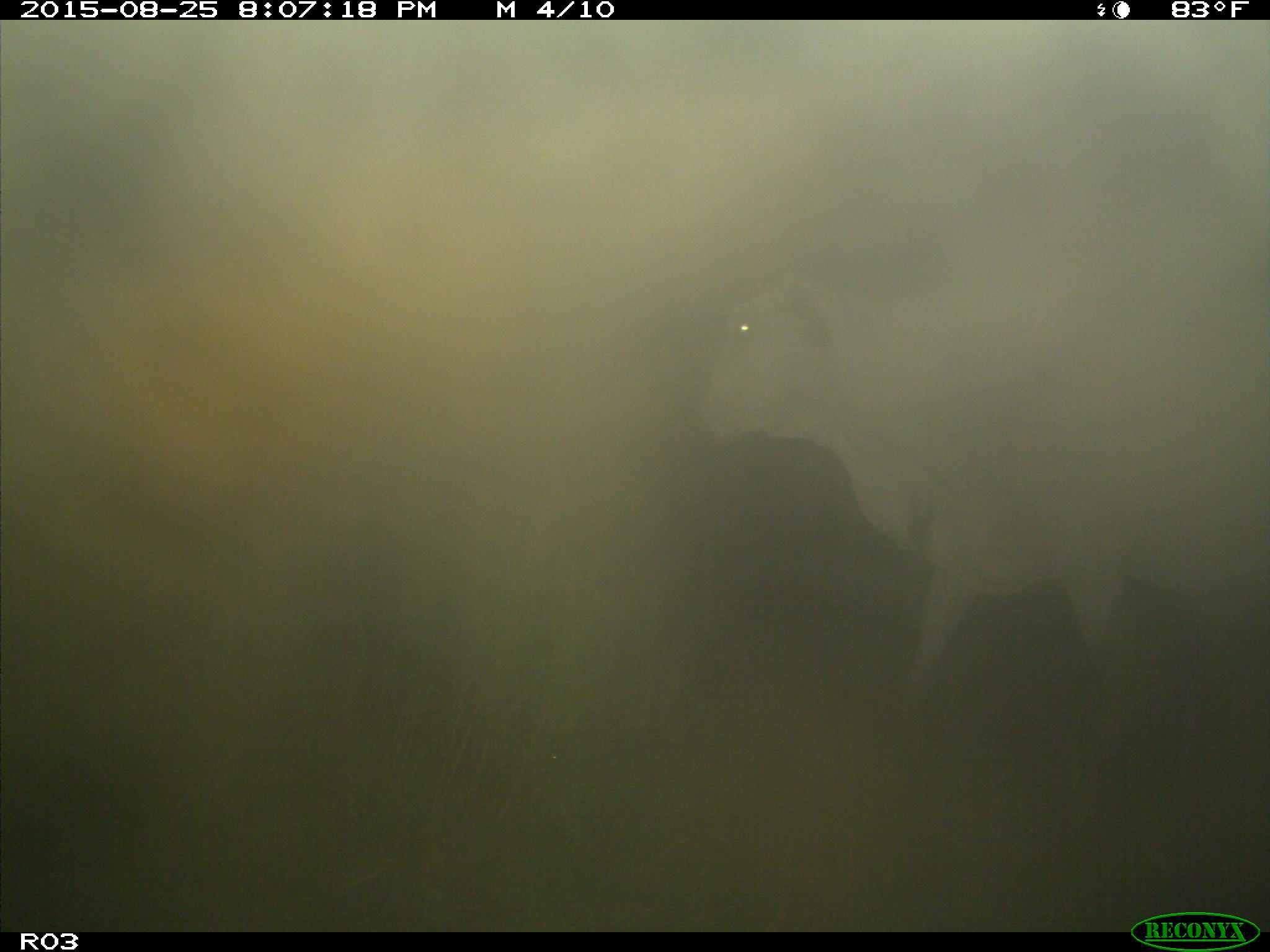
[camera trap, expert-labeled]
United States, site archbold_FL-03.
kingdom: Animalia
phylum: Chordata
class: Mammalia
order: Artiodactyla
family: Bovidae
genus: Bos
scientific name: Bos taurus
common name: domestic cow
Bos taurus (domestic cow).